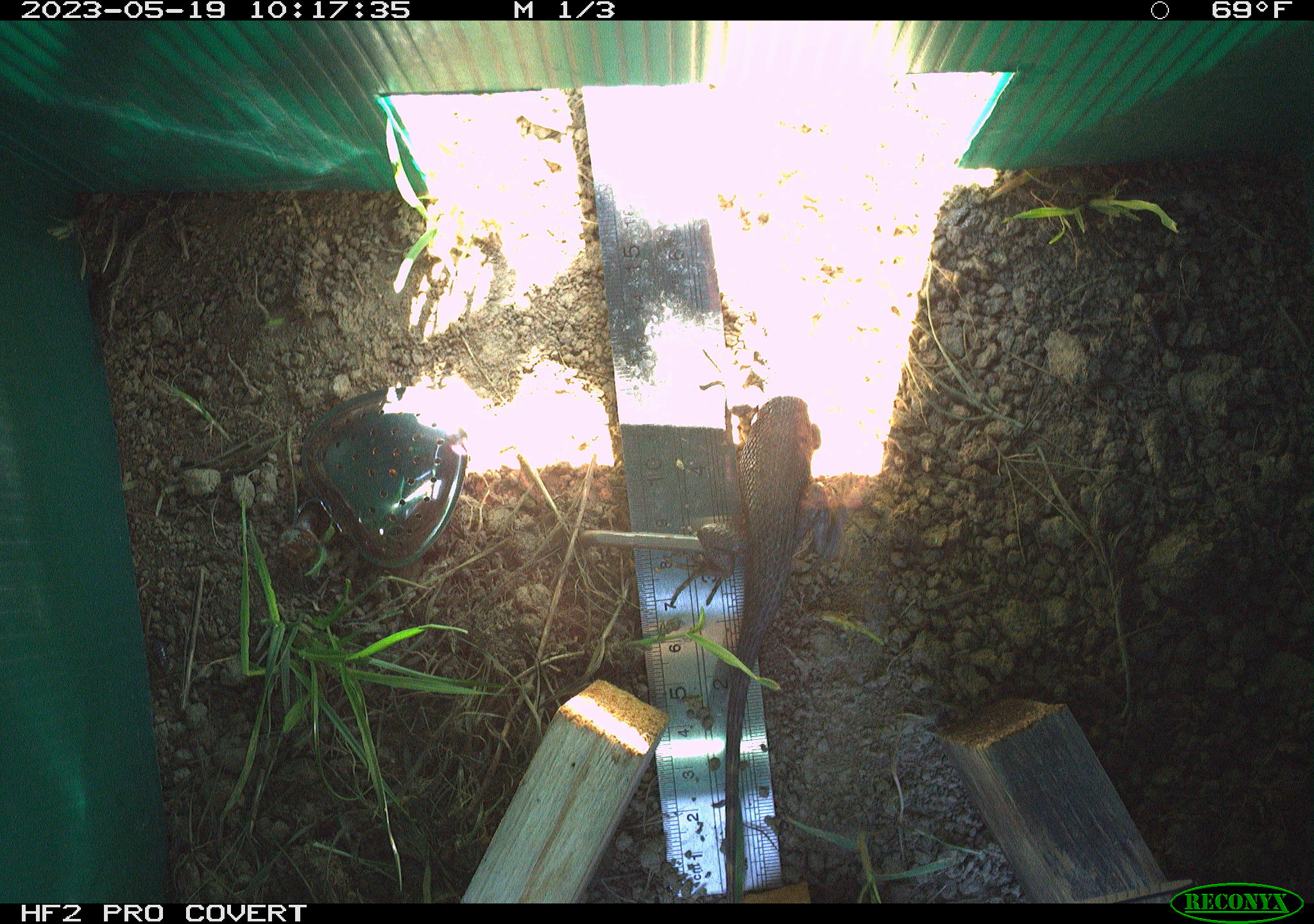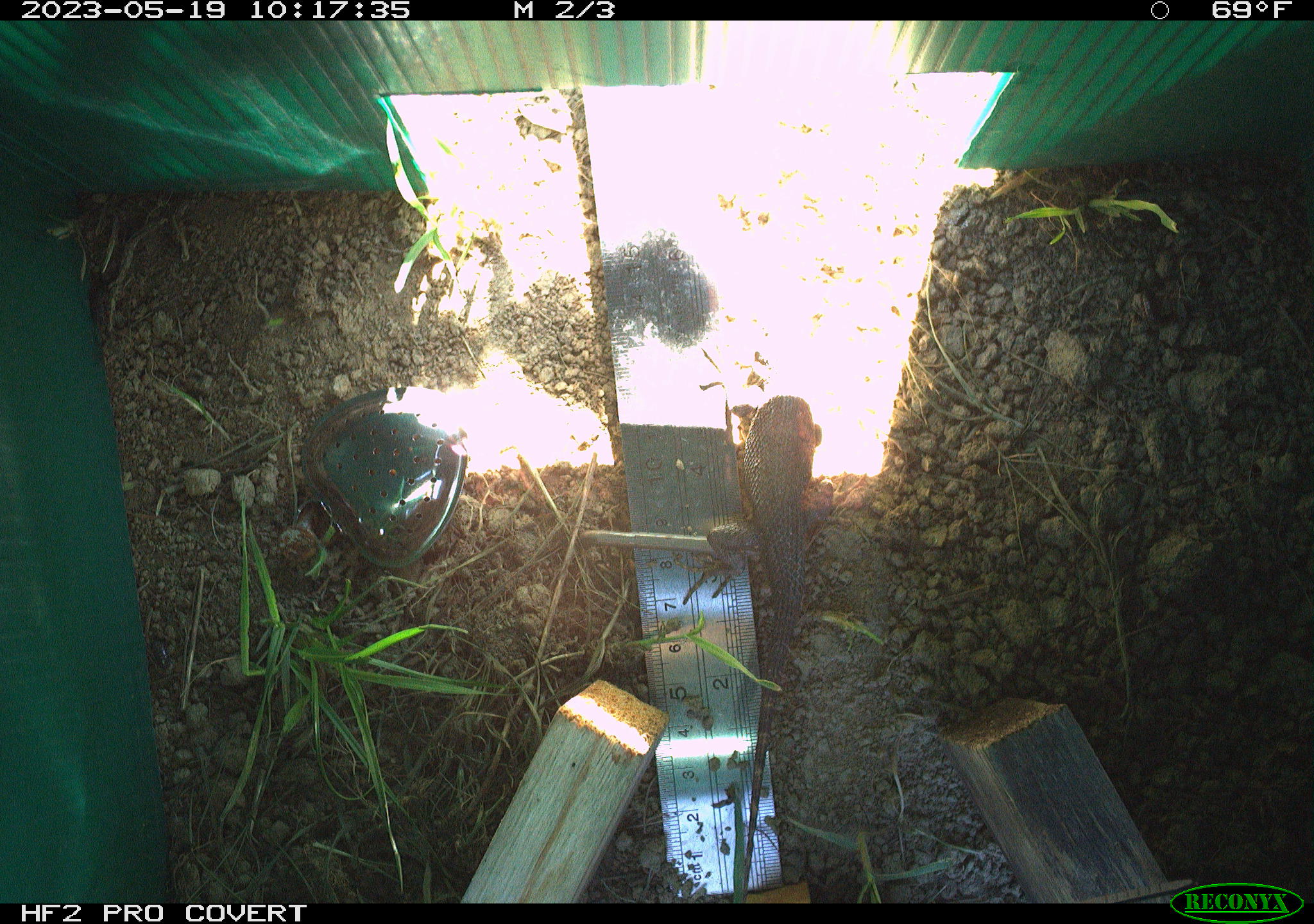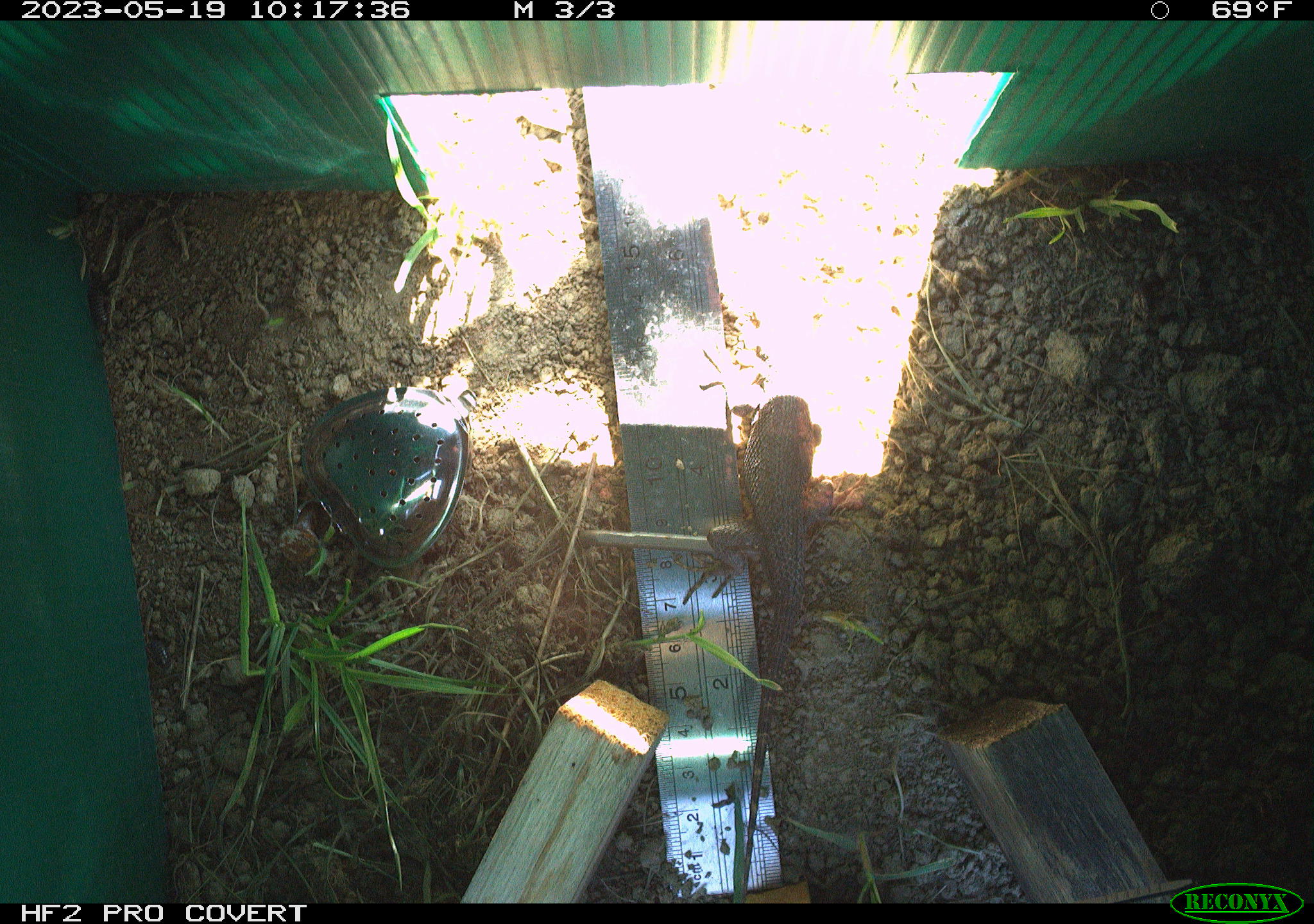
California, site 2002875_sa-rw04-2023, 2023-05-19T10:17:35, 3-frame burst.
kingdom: Animalia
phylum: Chordata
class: Reptilia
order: Squamata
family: Phrynosomatidae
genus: Sceloporus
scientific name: Sceloporus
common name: spiny lizards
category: sceloporus species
Sceloporus species (spiny lizards) (Sceloporus).